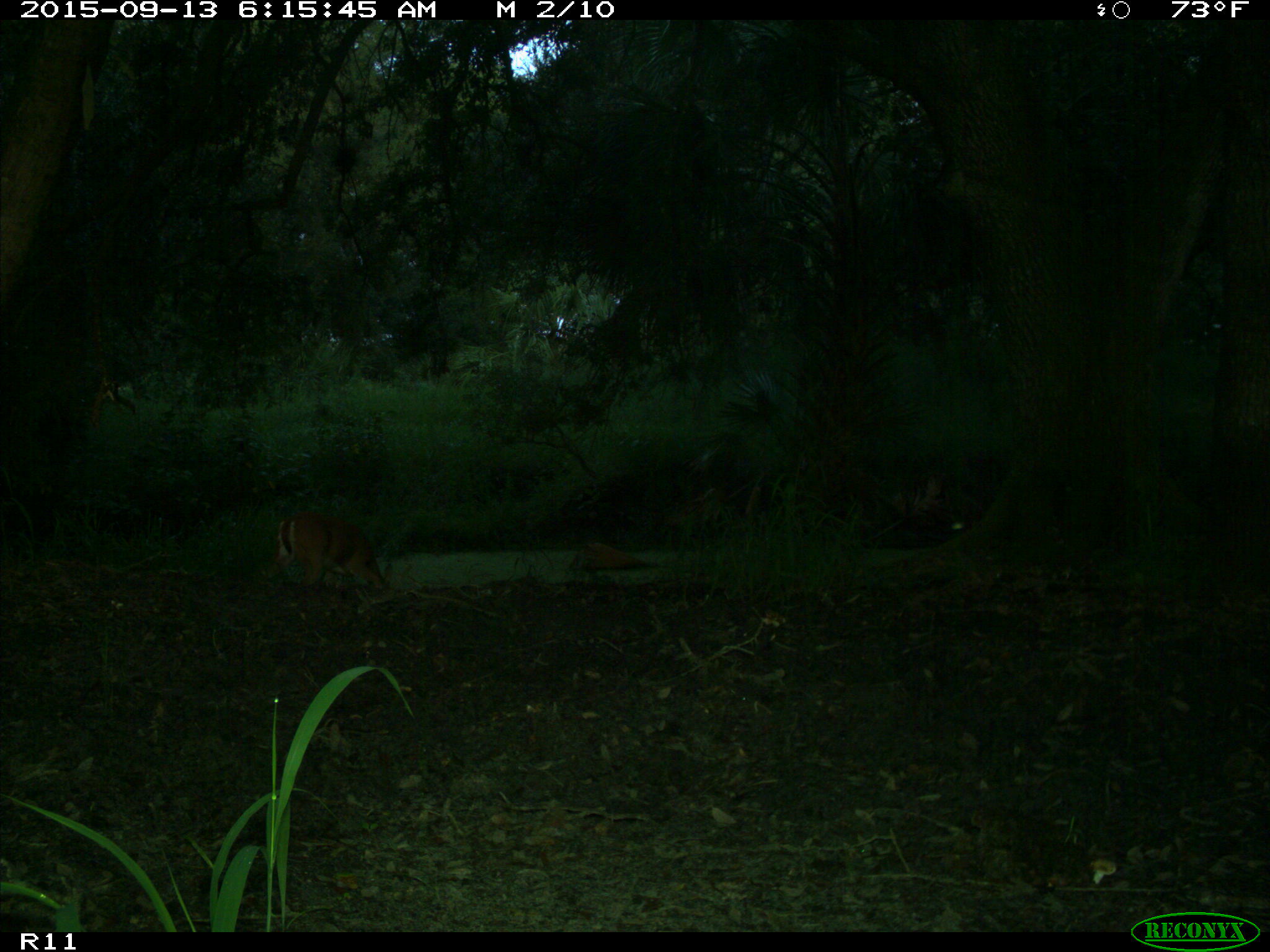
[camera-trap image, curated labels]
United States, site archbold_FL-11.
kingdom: Animalia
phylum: Chordata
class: Mammalia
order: Artiodactyla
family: Cervidae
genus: Odocoileus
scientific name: Odocoileus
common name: deer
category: unidentified deer